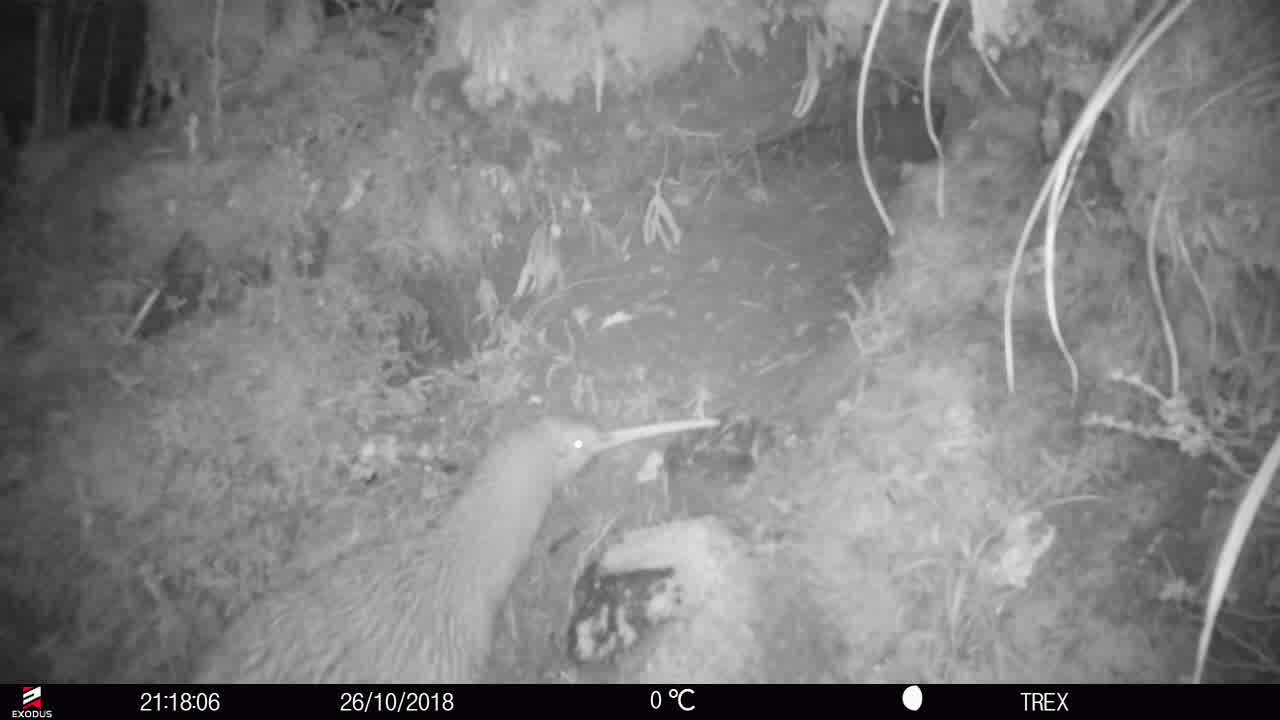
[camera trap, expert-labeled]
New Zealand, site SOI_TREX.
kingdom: Animalia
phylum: Chordata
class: Aves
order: Apterygiformes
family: Apterygidae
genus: Apteryx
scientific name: Apteryx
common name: kiwi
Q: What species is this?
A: Kiwi (Apteryx).